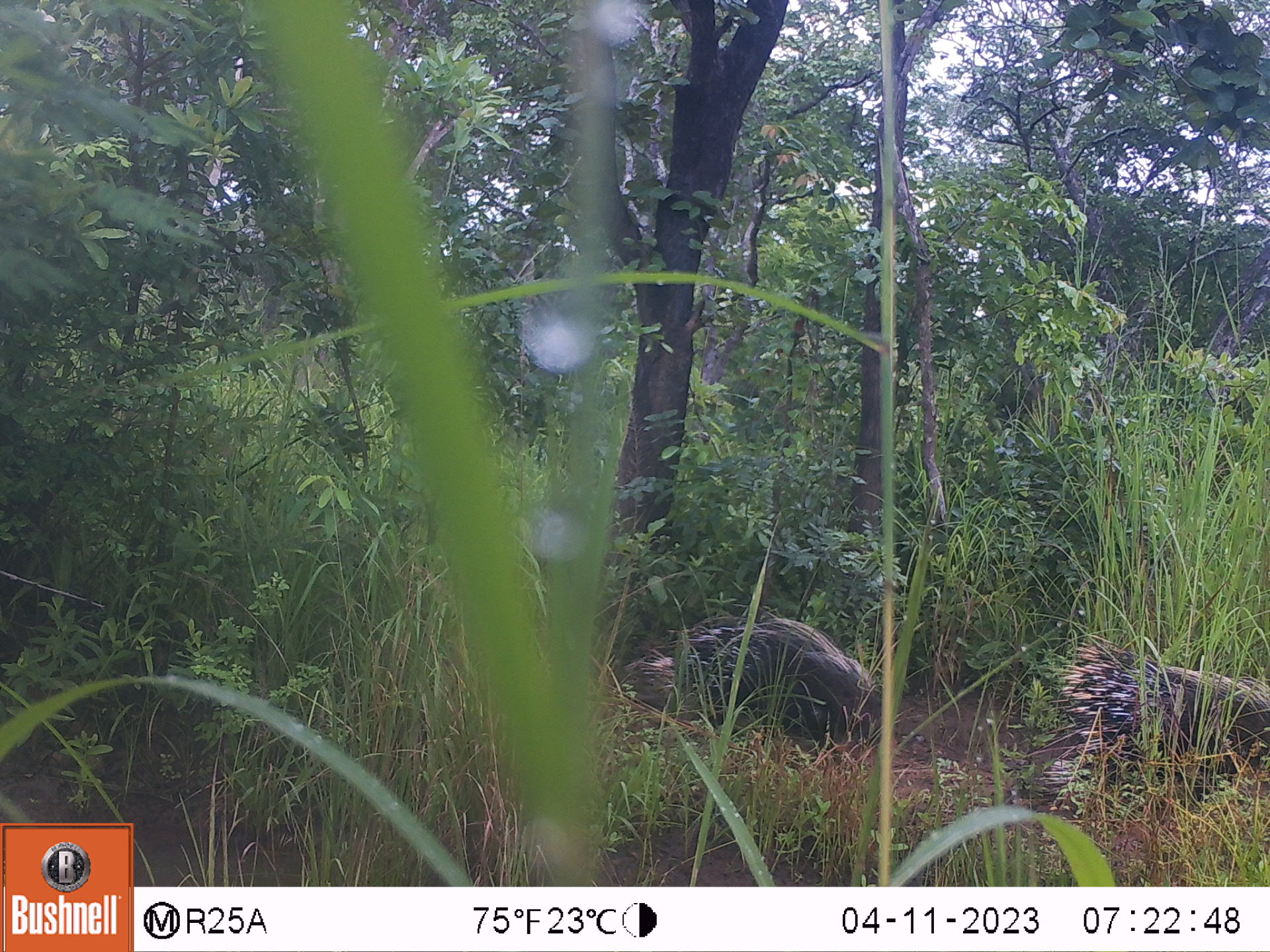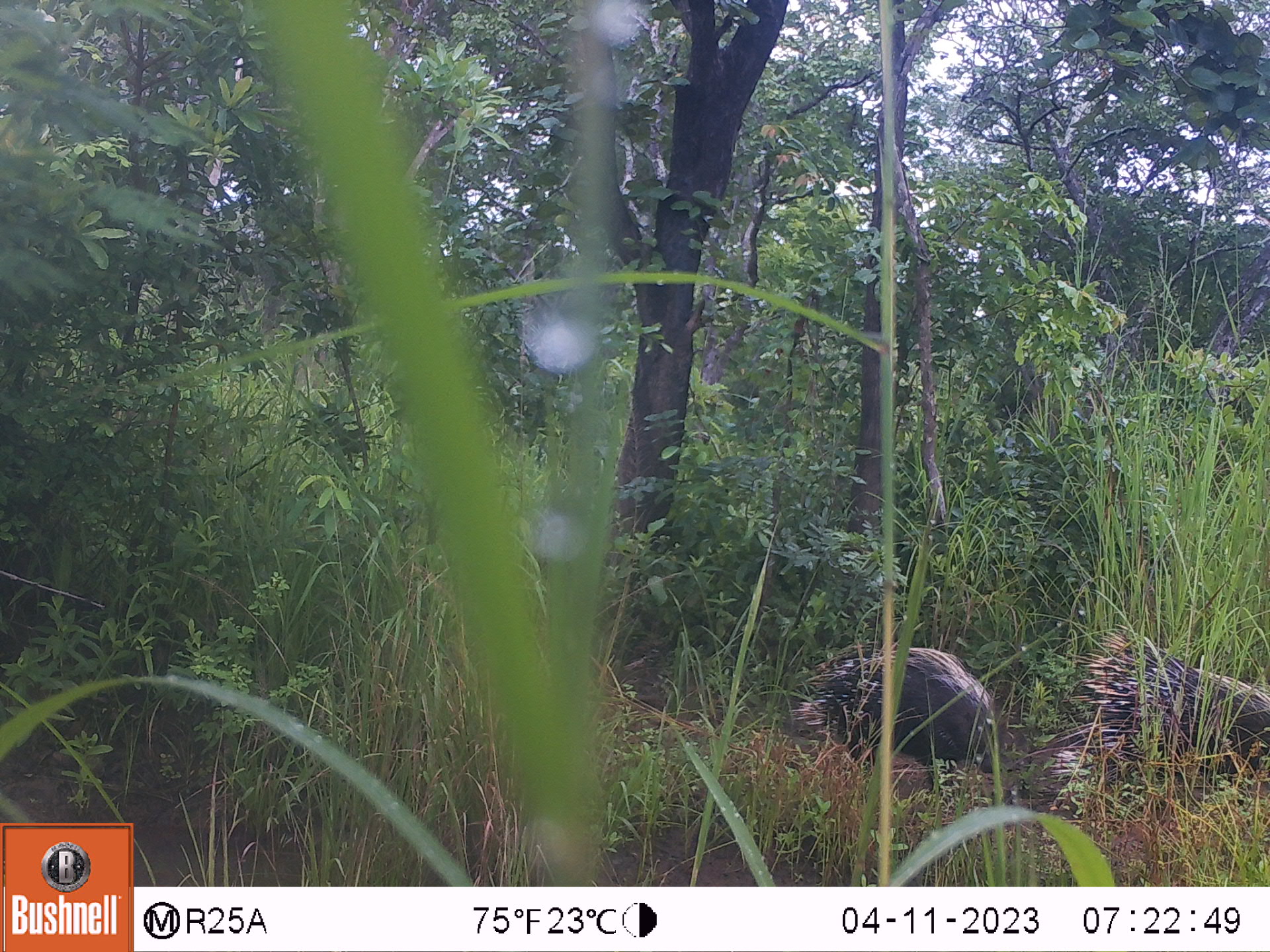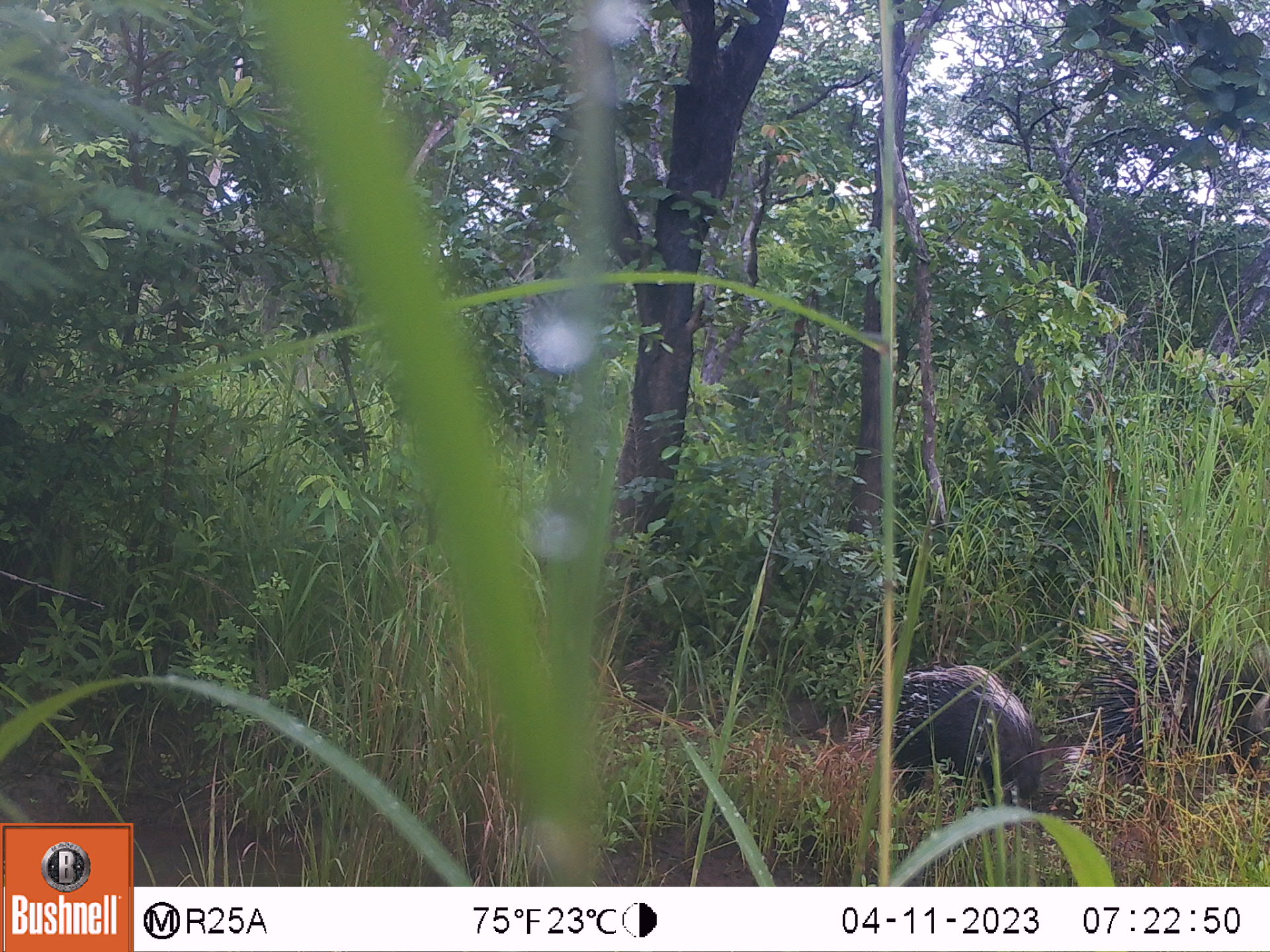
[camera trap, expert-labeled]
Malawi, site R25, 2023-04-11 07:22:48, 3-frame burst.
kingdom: Animalia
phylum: Chordata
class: Mammalia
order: Rodentia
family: Hystricidae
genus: Hystrix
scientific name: Hystrix africaeaustralis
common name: cape porcupine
Cape porcupine (Hystrix africaeaustralis), count 2.